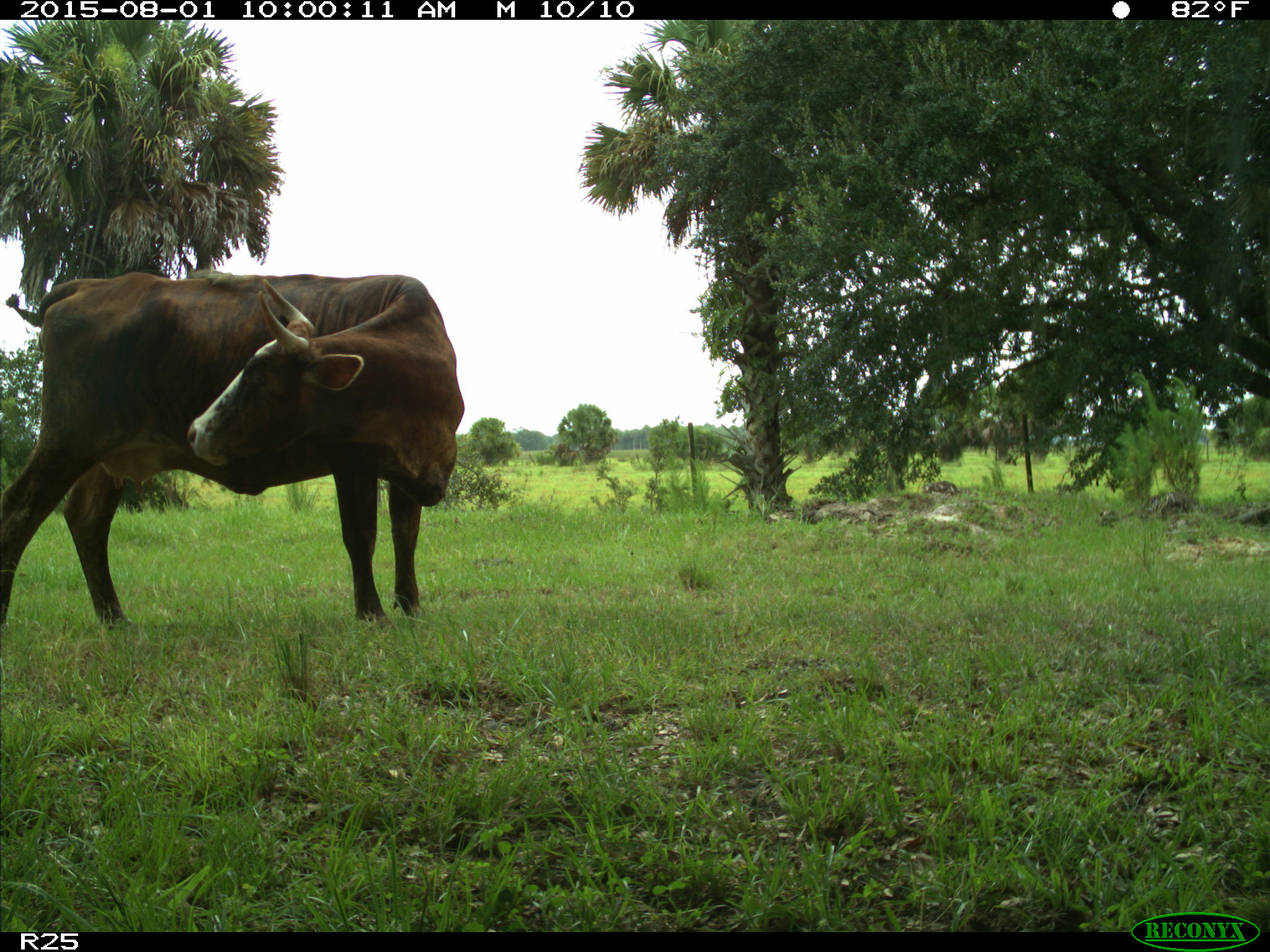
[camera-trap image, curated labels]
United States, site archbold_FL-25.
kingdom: Animalia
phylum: Chordata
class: Mammalia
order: Artiodactyla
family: Bovidae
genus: Bos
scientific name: Bos taurus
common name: domestic cow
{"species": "Bos taurus (domestic cow)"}